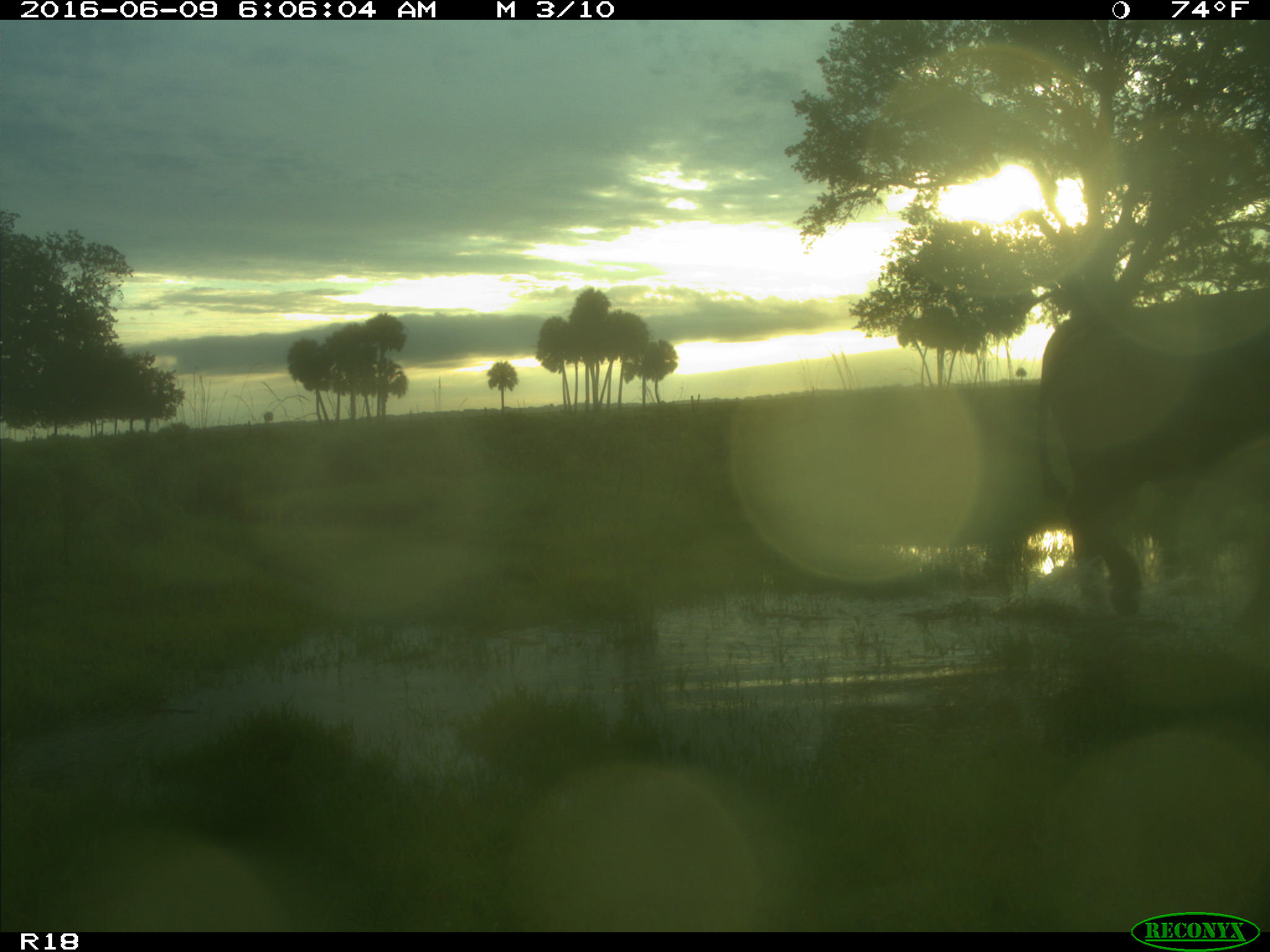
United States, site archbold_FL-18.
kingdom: Animalia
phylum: Chordata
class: Mammalia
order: Artiodactyla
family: Bovidae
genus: Bos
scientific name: Bos taurus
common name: domestic cow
Bos taurus (domestic cow).